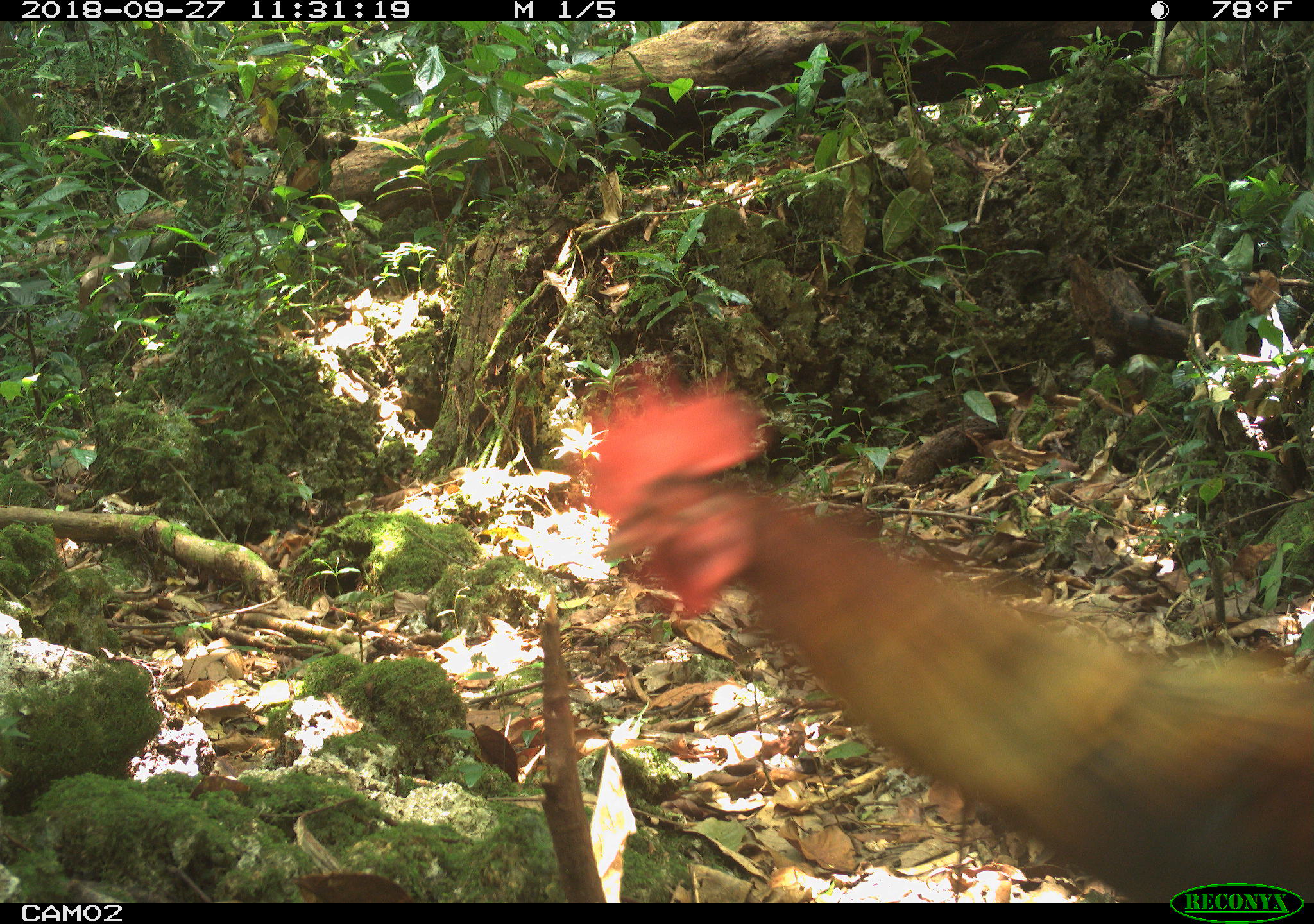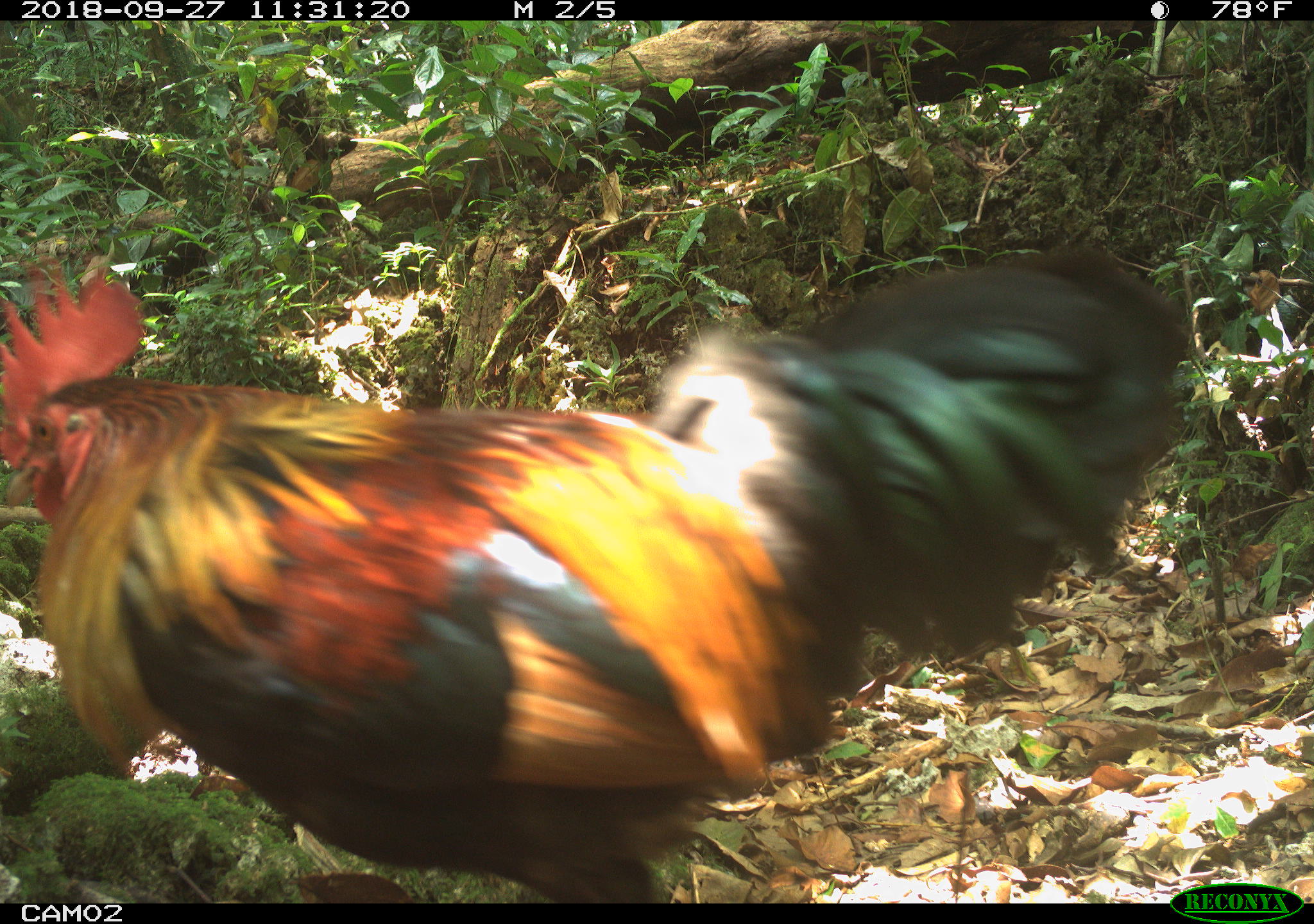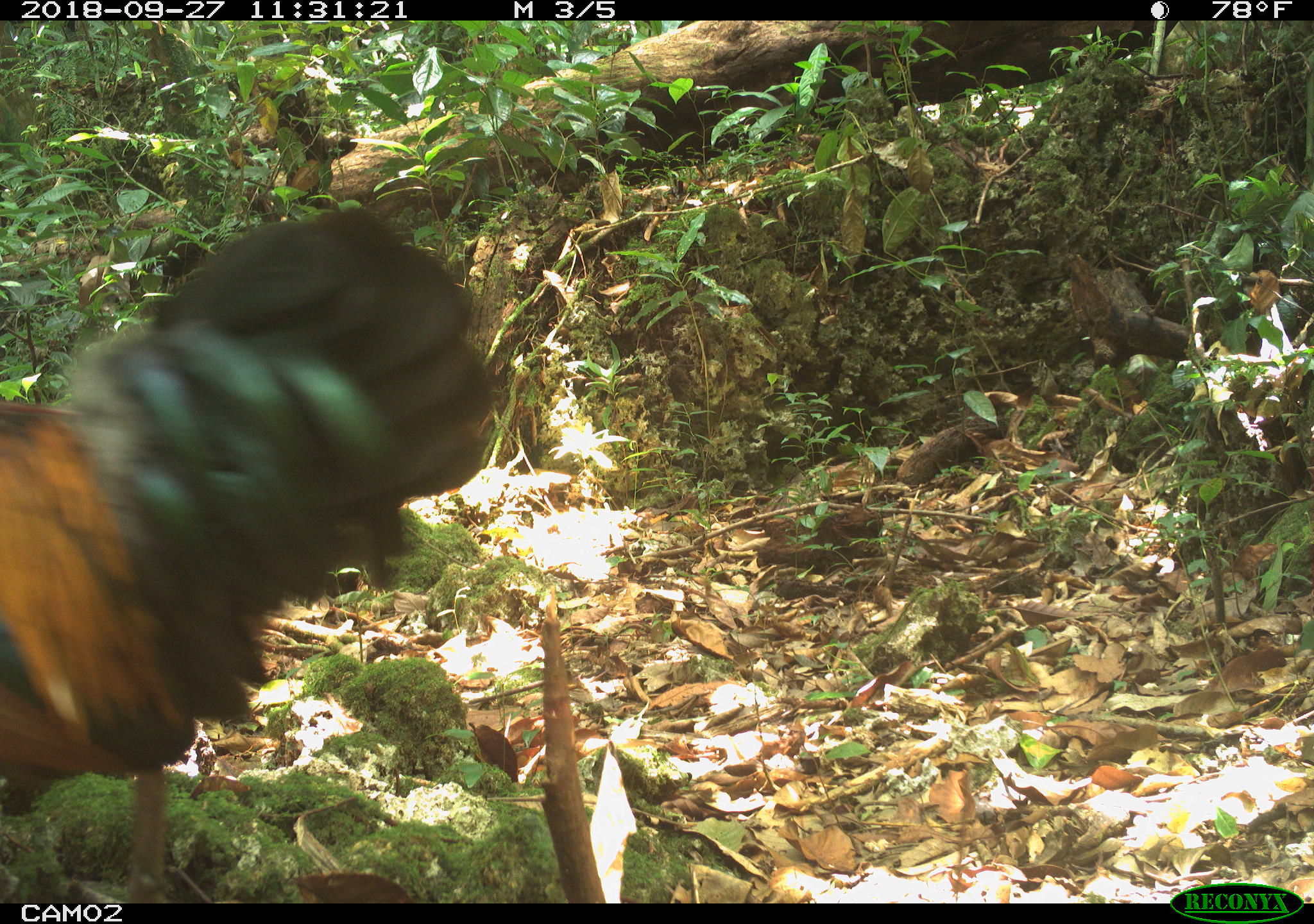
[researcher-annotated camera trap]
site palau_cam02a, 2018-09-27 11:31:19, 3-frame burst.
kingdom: Animalia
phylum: Chordata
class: Aves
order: Galliformes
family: Phasianidae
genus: Gallus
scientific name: Gallus gallus domesticus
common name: rooster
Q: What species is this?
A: Rooster (Gallus gallus domesticus).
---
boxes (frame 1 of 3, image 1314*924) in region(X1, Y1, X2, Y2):
rooster: region(564, 357, 1312, 893)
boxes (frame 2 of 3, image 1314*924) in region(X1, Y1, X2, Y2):
rooster: region(1, 257, 1195, 904)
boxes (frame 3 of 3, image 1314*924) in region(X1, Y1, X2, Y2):
rooster: region(0, 205, 494, 905)